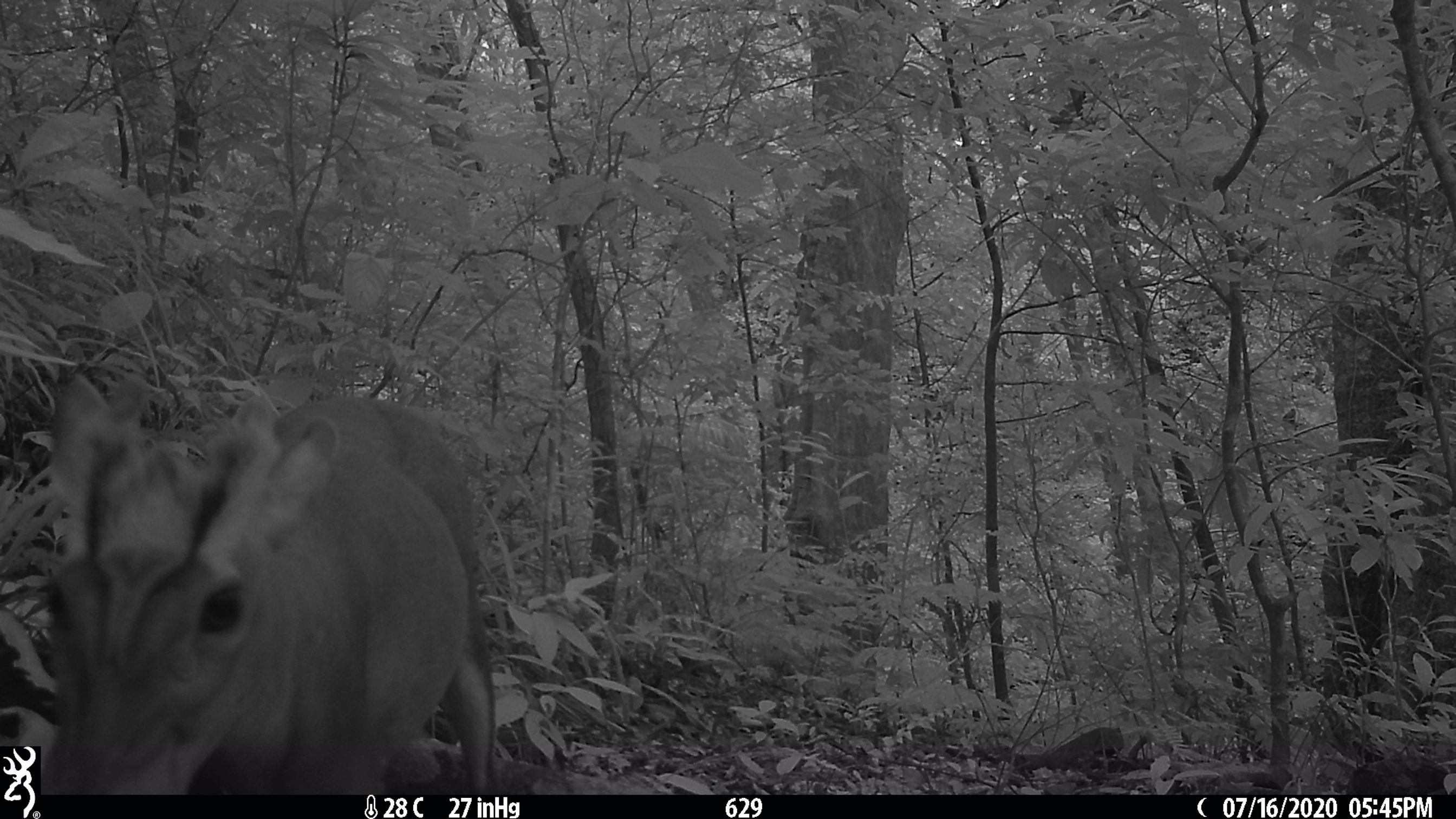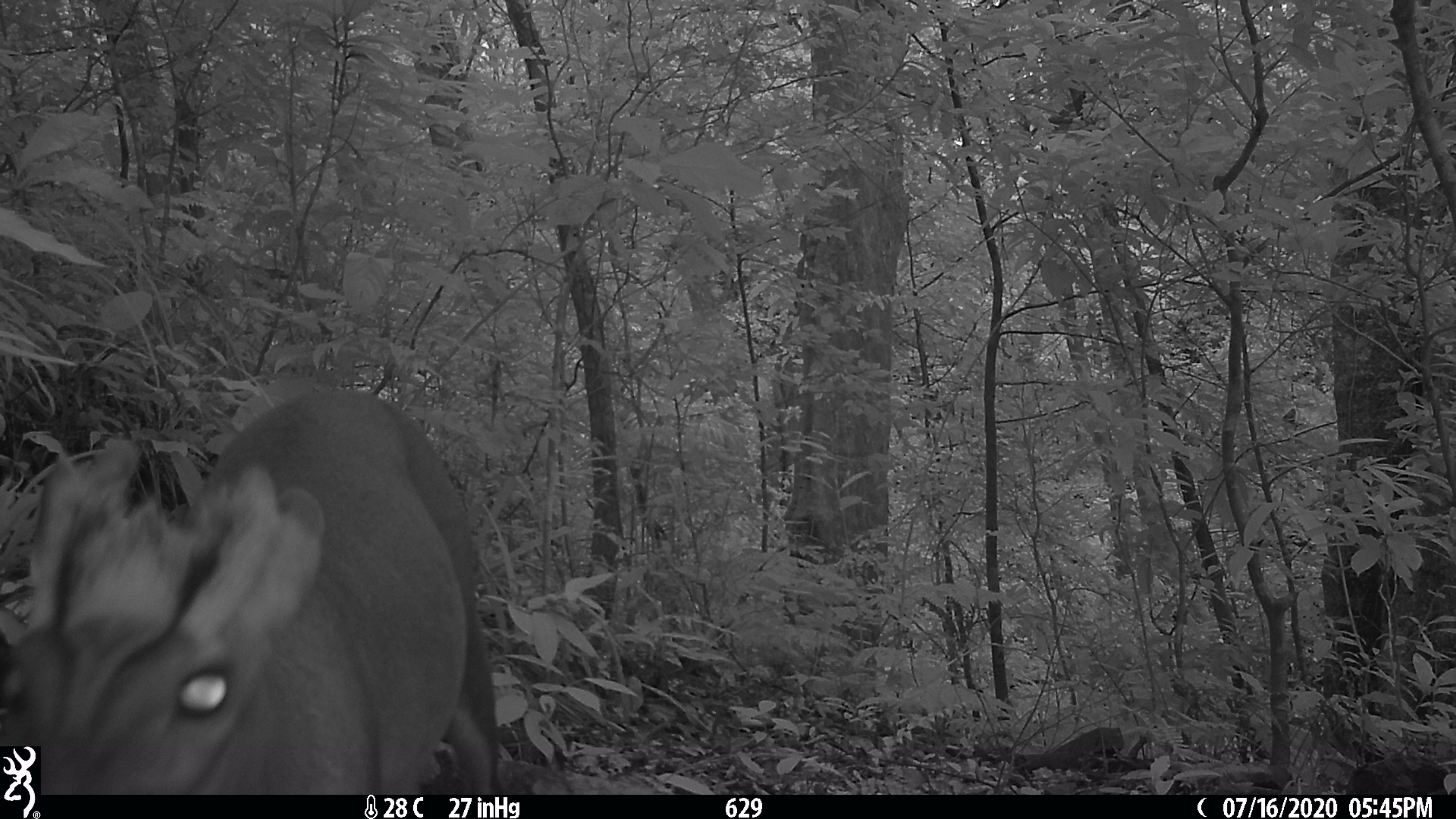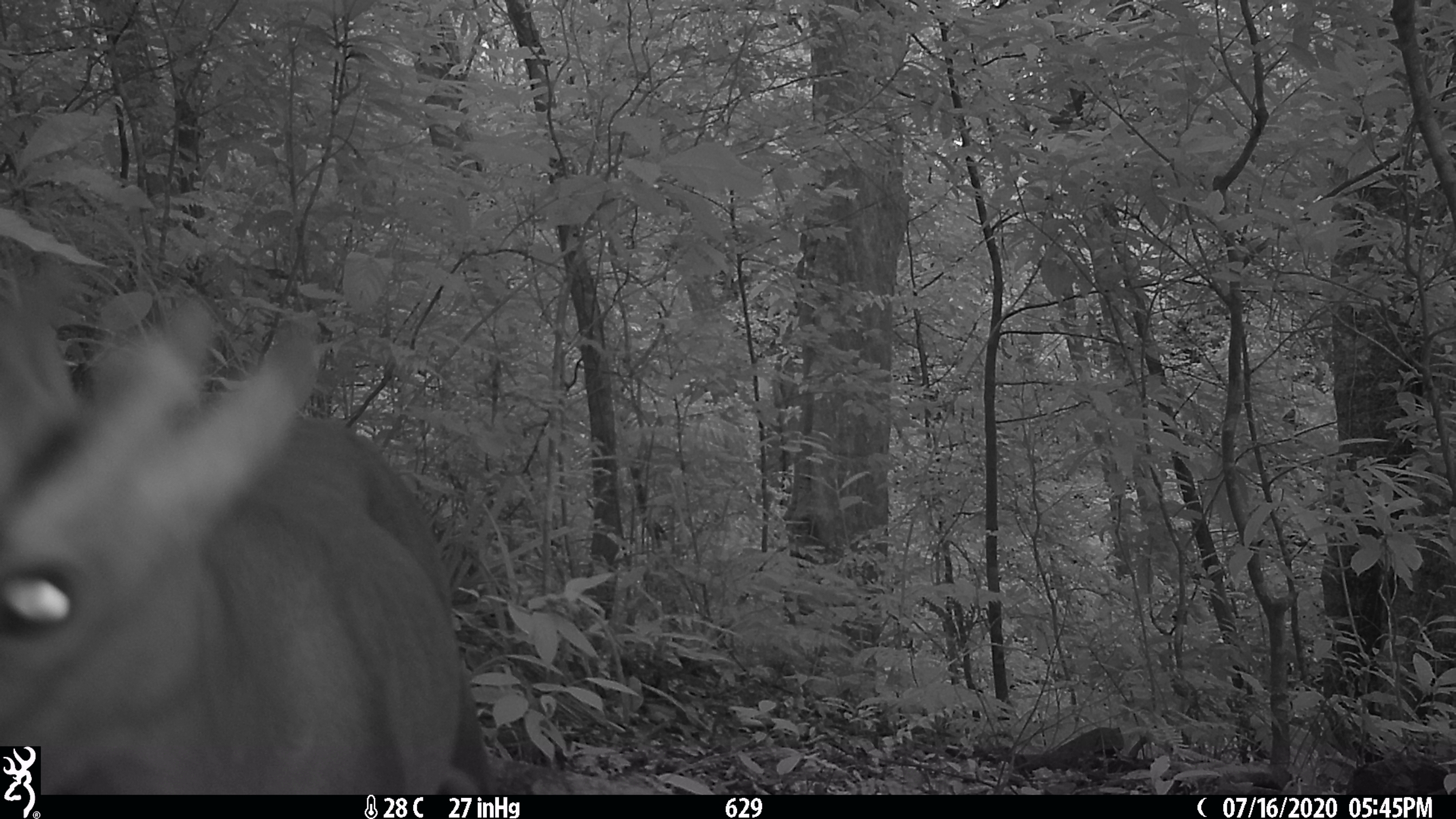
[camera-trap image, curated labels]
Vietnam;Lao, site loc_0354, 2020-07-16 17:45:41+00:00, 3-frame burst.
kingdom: Animalia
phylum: Chordata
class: Mammalia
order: Artiodactyla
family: Cervidae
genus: Muntiacus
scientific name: Muntiacus rooseveltorum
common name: roosevelt's muntjac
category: roosevelts muntjac group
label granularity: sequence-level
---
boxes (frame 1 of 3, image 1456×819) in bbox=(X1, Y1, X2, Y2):
roosevelts muntjac group: bbox=(40, 365, 505, 790)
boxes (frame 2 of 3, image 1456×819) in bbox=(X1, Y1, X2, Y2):
roosevelts muntjac group: bbox=(0, 386, 500, 796)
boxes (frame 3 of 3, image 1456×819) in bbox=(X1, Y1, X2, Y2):
roosevelts muntjac group: bbox=(0, 269, 493, 794)